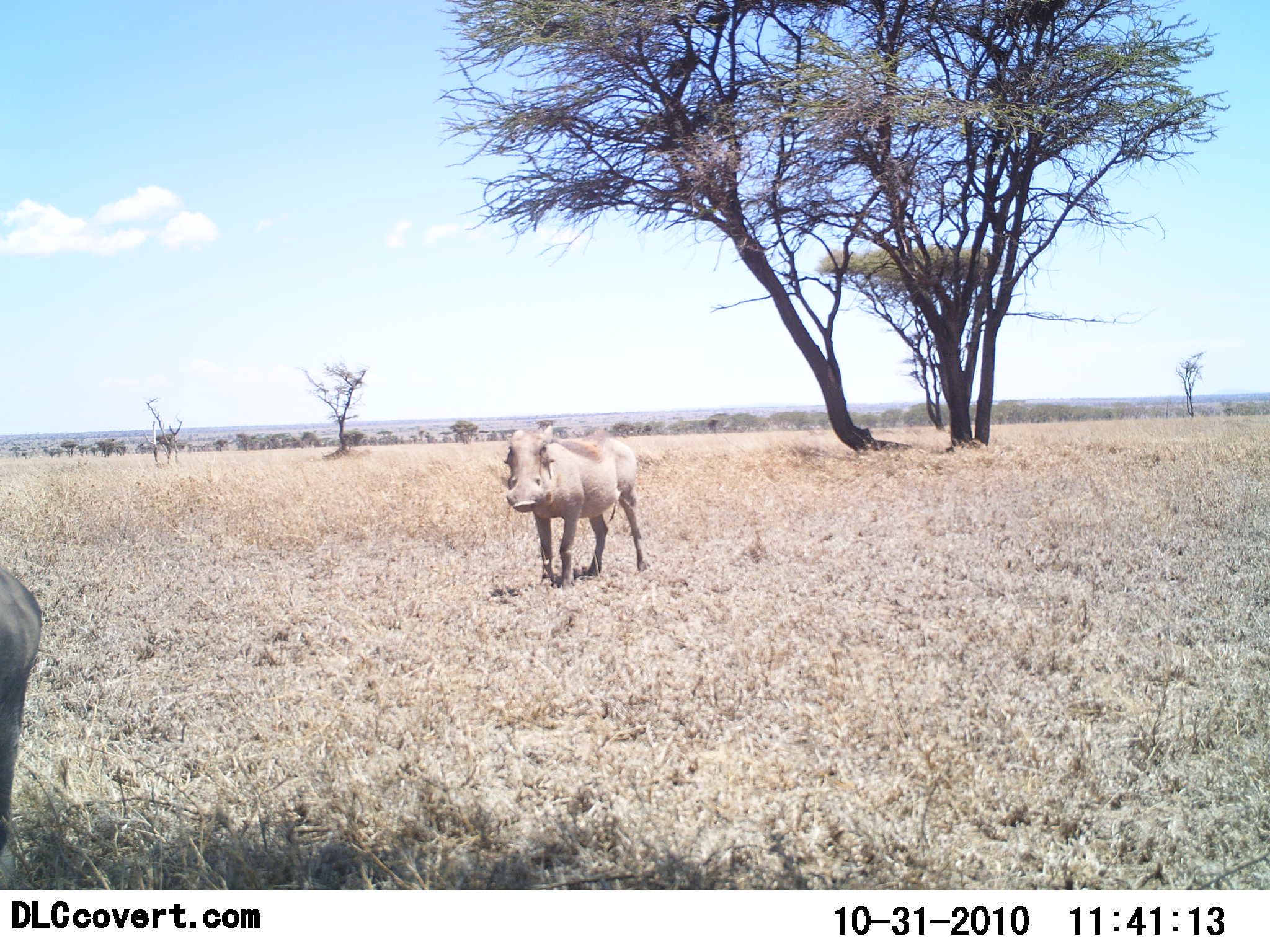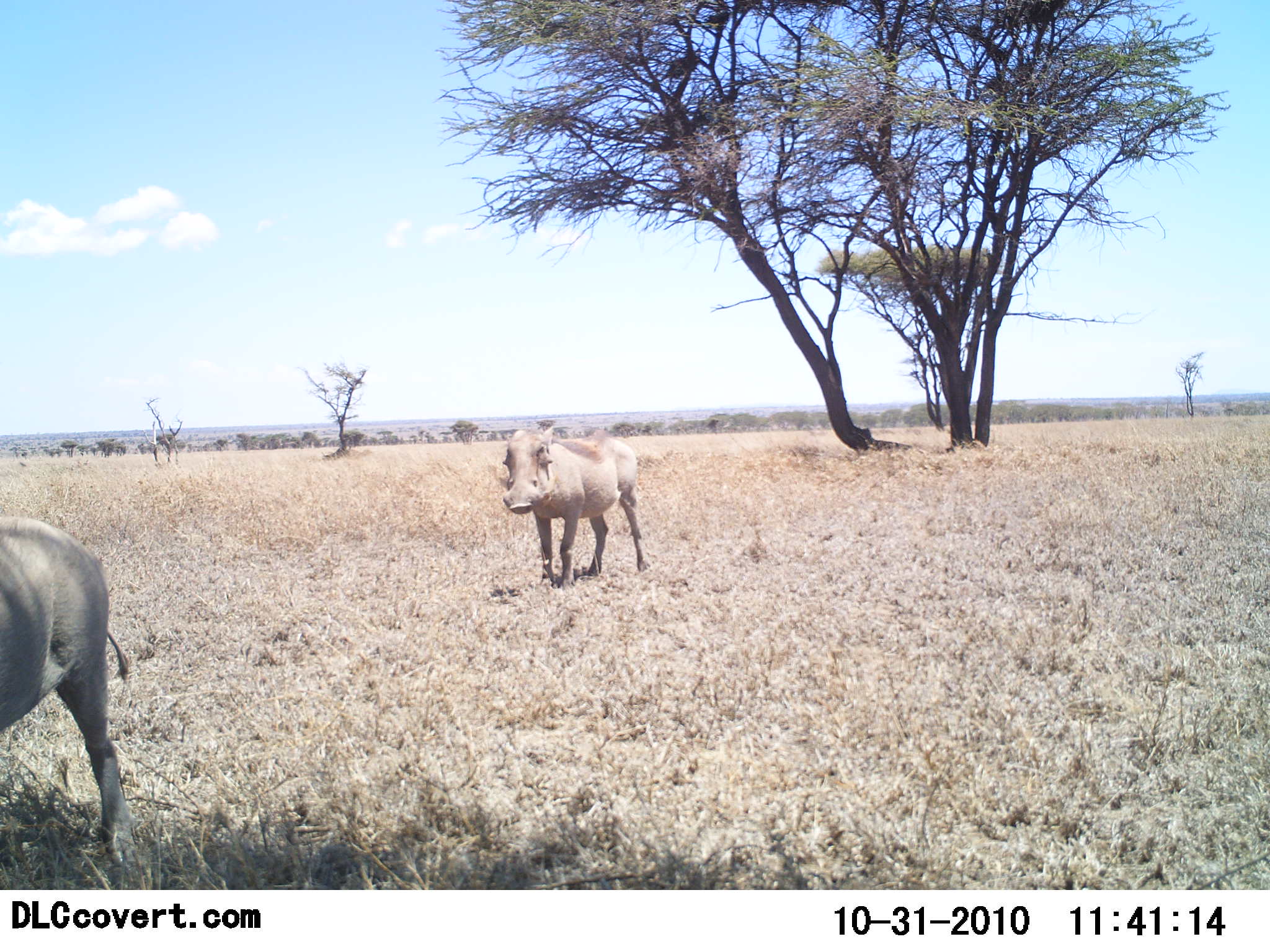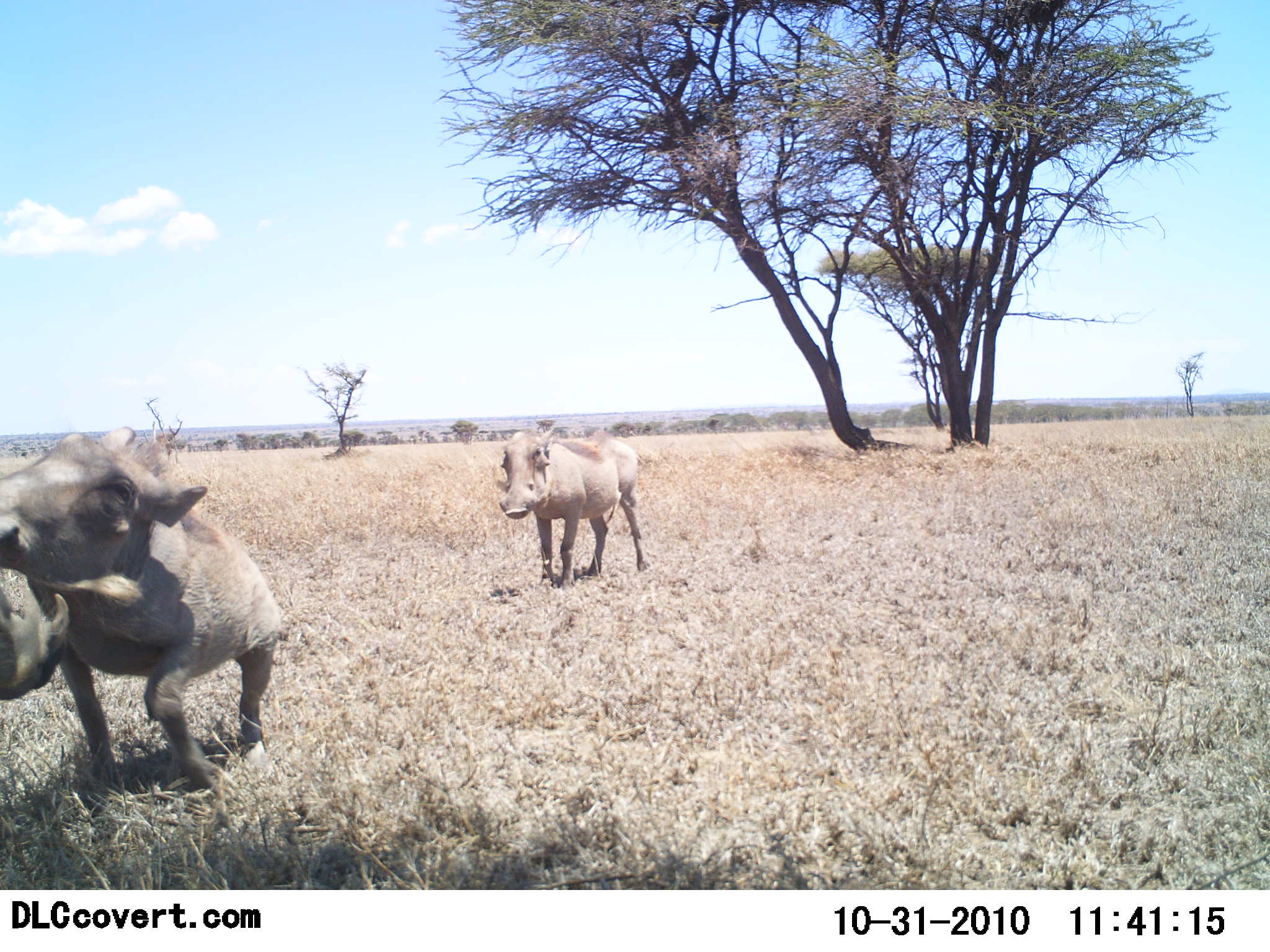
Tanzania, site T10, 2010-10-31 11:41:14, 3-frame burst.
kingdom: Animalia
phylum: Chordata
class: Mammalia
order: Artiodactyla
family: Suidae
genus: Phacochoerus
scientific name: Phacochoerus africanus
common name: warthog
Warthog (Phacochoerus africanus), count 2. Behavior (volunteer vote fractions): standing 57%, resting 0%, moving 79%, interacting 29%. Young present (vote fraction): 7%. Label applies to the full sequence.